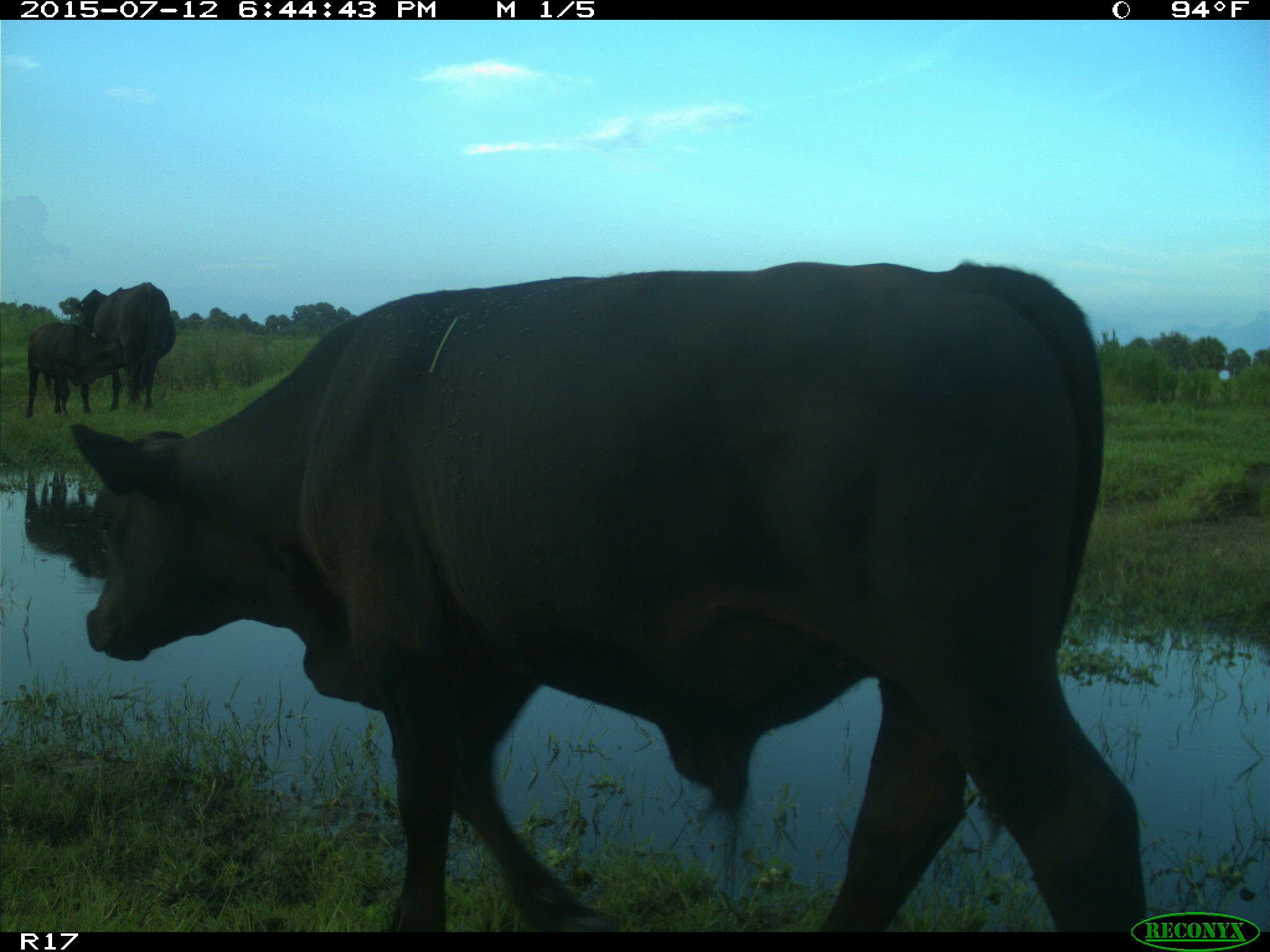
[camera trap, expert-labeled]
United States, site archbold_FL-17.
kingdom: Animalia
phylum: Chordata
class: Mammalia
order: Artiodactyla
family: Bovidae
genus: Bos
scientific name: Bos taurus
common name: domestic cow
Bos taurus (domestic cow).